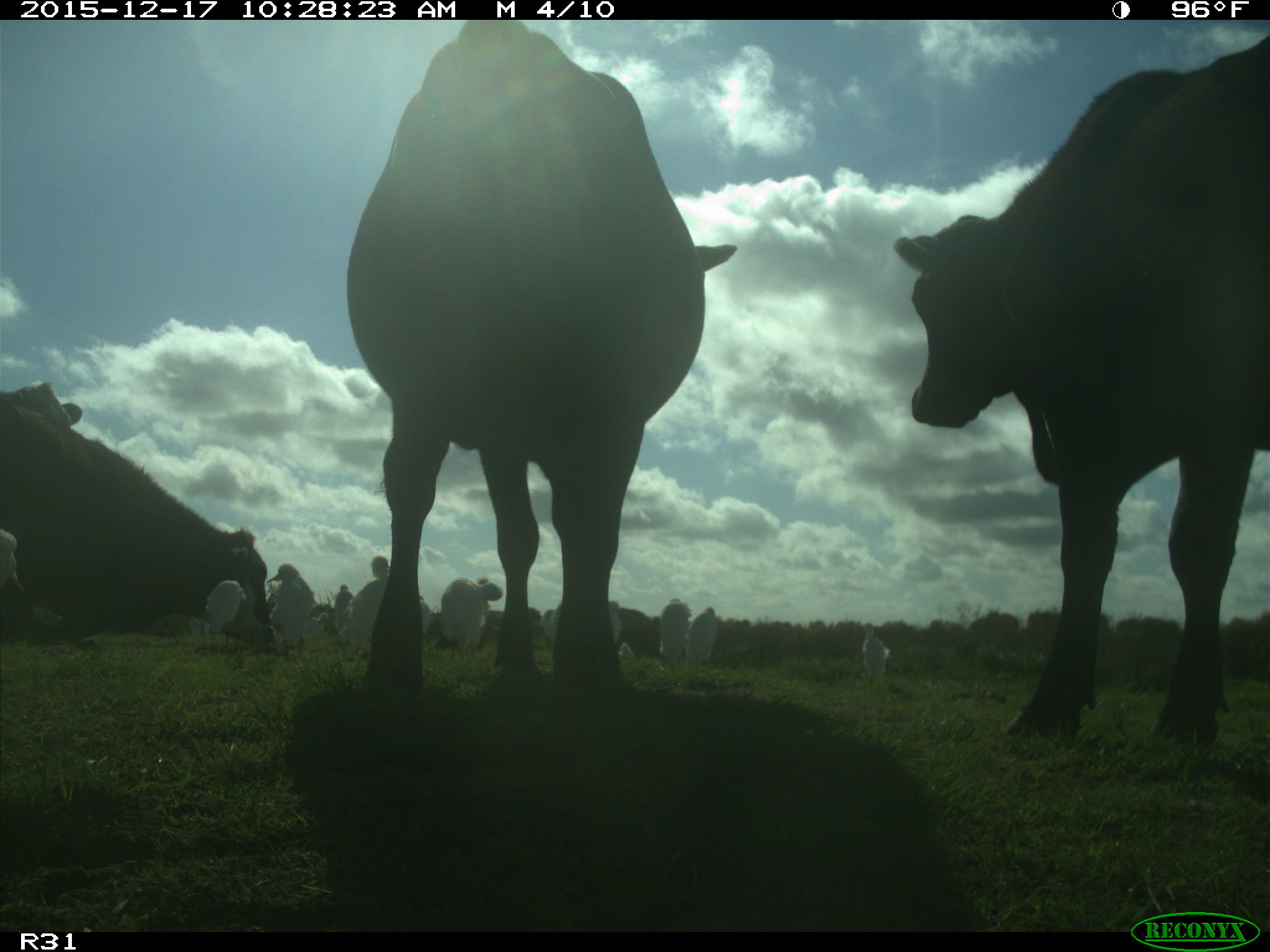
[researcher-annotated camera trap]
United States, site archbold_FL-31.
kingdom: Animalia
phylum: Chordata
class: Mammalia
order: Artiodactyla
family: Bovidae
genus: Bos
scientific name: Bos taurus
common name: domestic cow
Bos taurus (domestic cow).